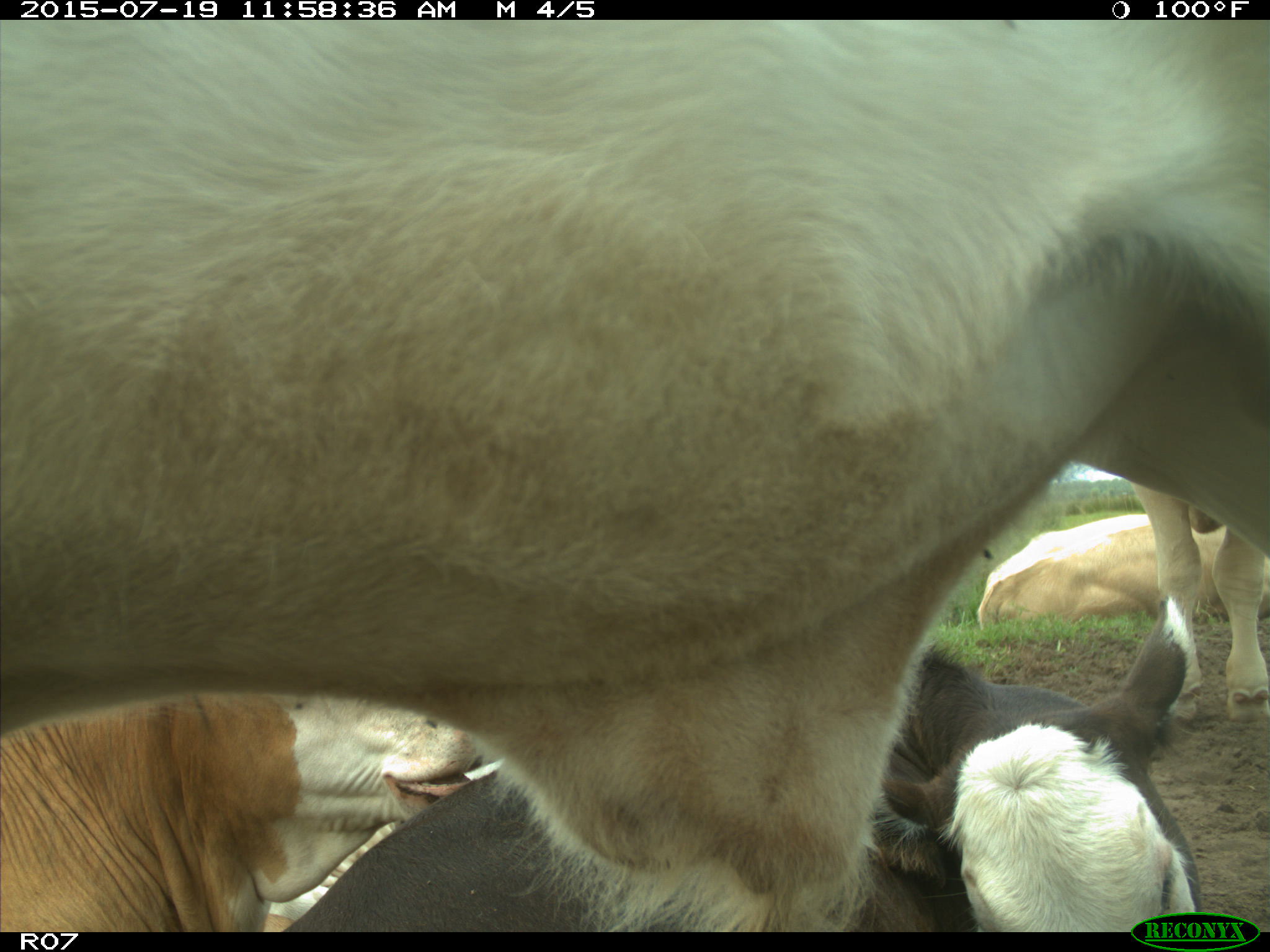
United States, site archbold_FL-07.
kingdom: Animalia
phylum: Chordata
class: Mammalia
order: Artiodactyla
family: Bovidae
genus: Bos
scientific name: Bos taurus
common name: domestic cow